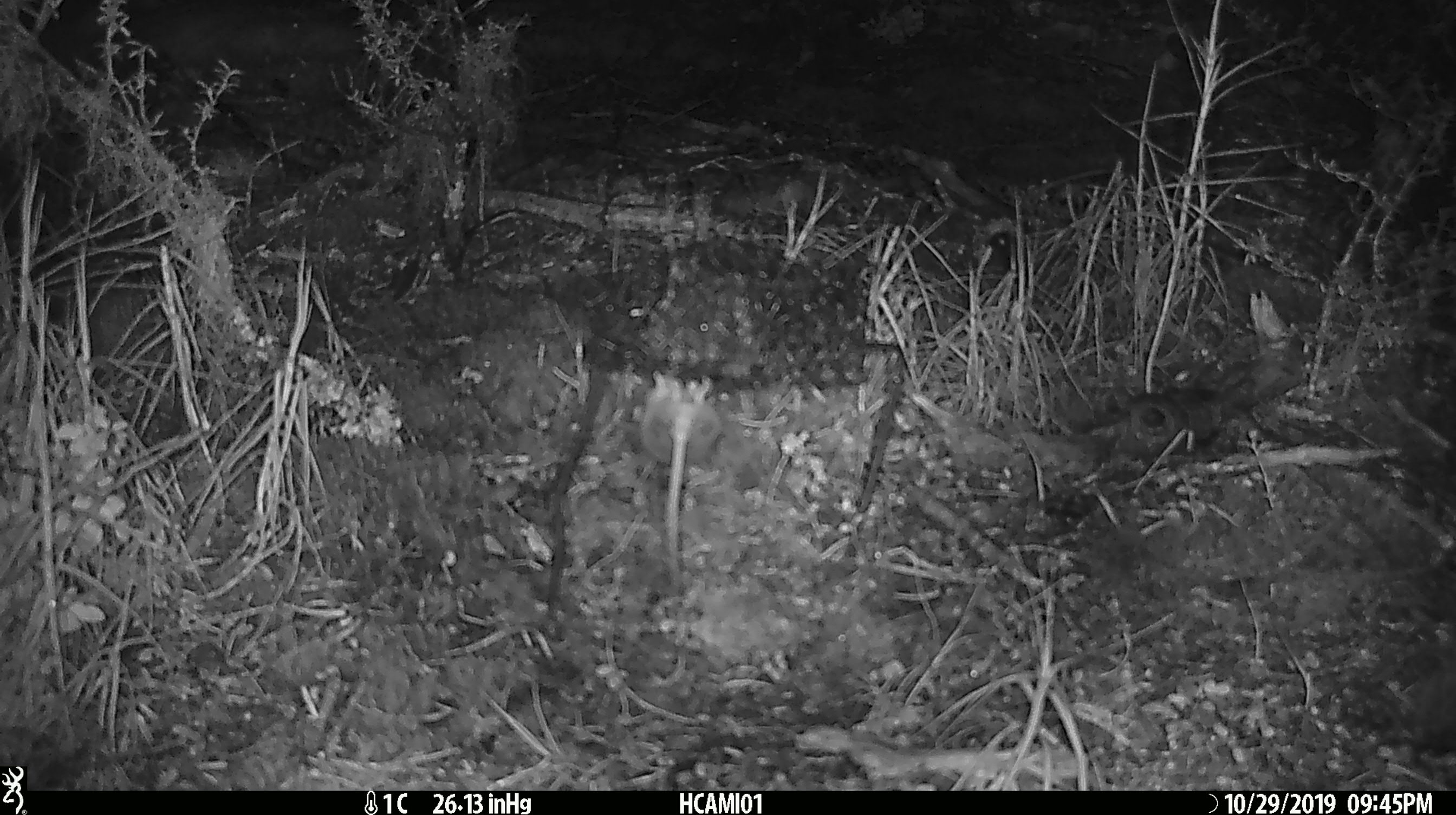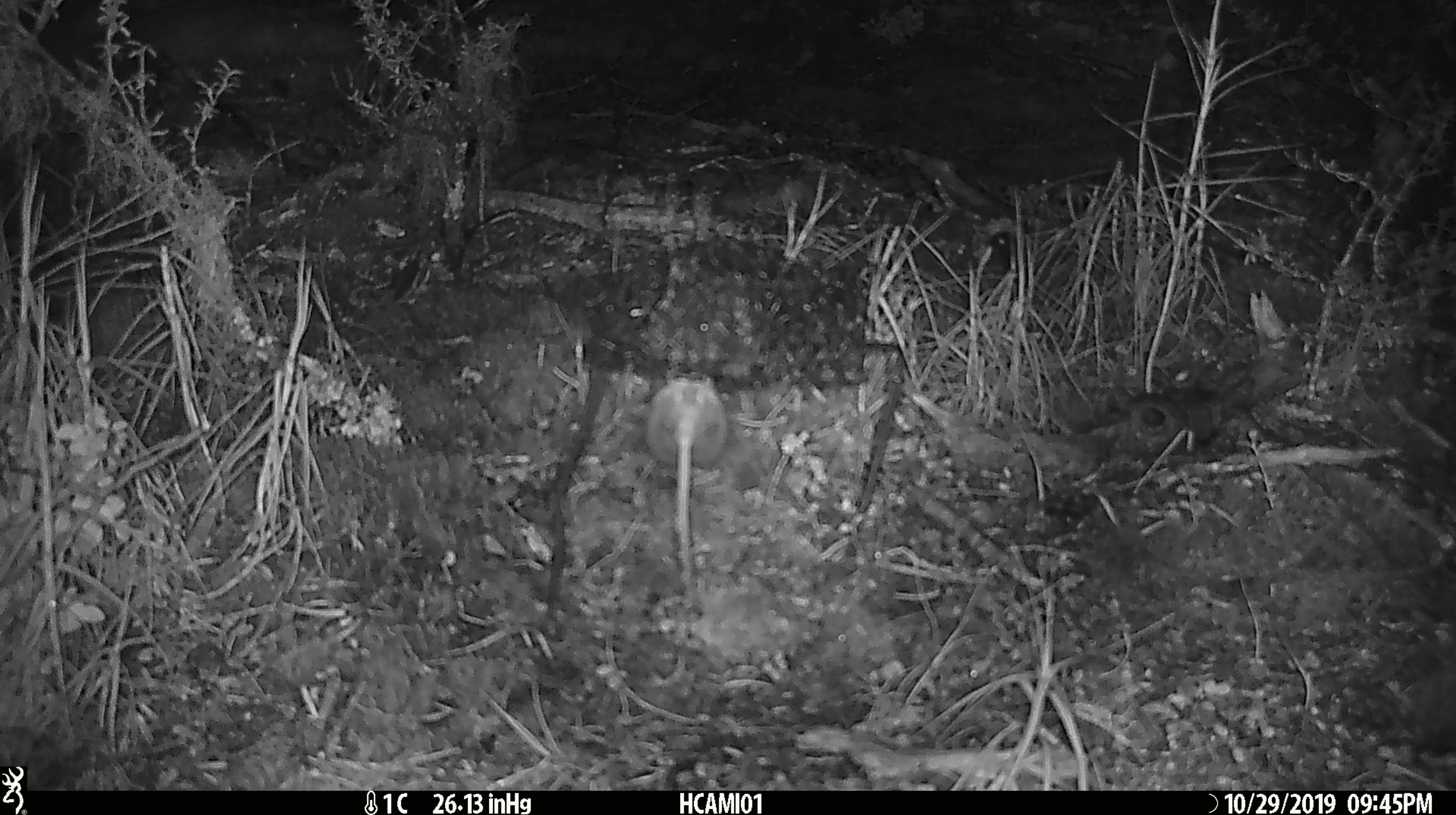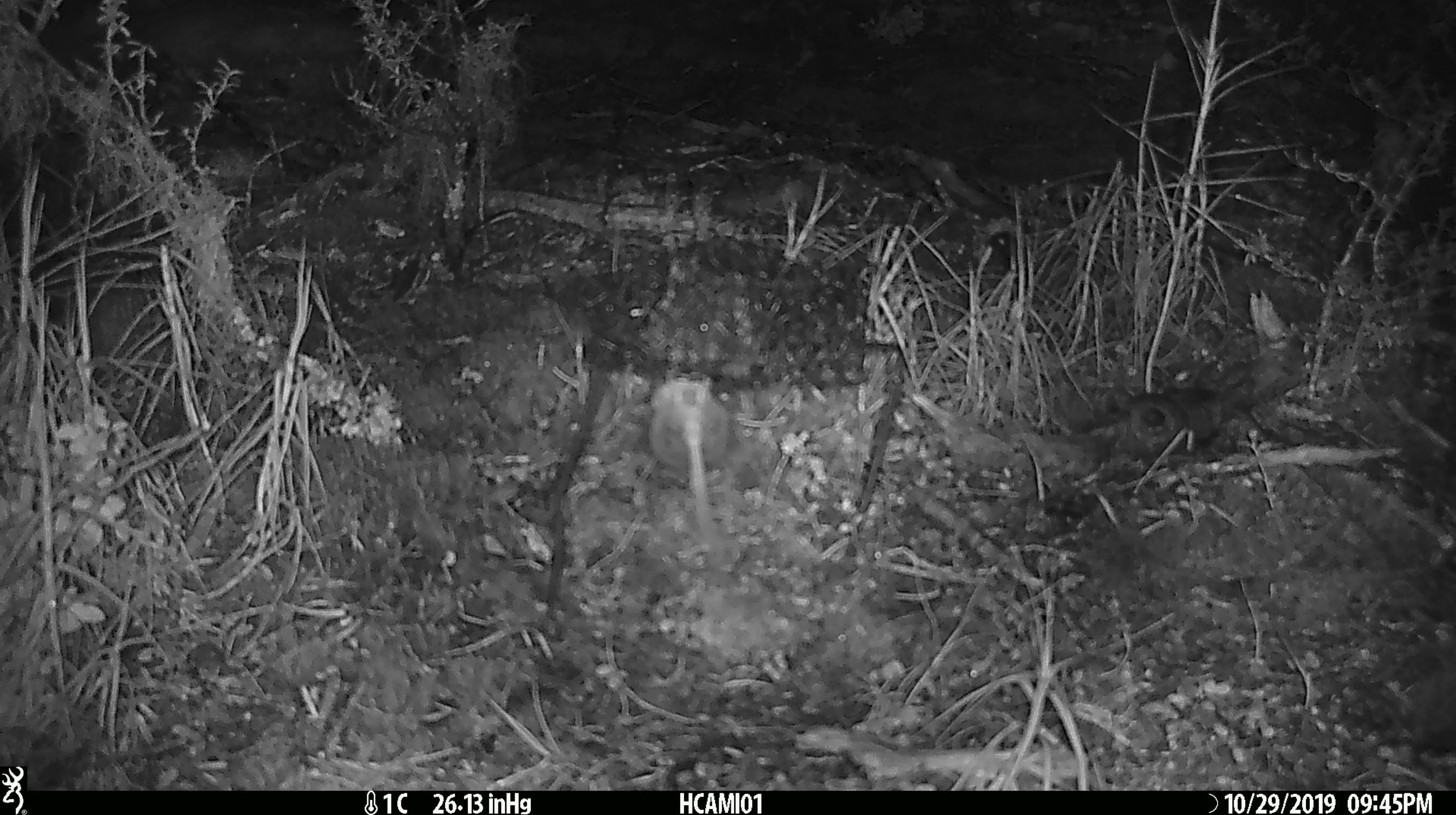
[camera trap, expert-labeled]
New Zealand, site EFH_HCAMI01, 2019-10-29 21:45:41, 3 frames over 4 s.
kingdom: Animalia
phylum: Chordata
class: Mammalia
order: Rodentia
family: Muridae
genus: Mus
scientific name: Mus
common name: mouse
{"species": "mouse (Mus)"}